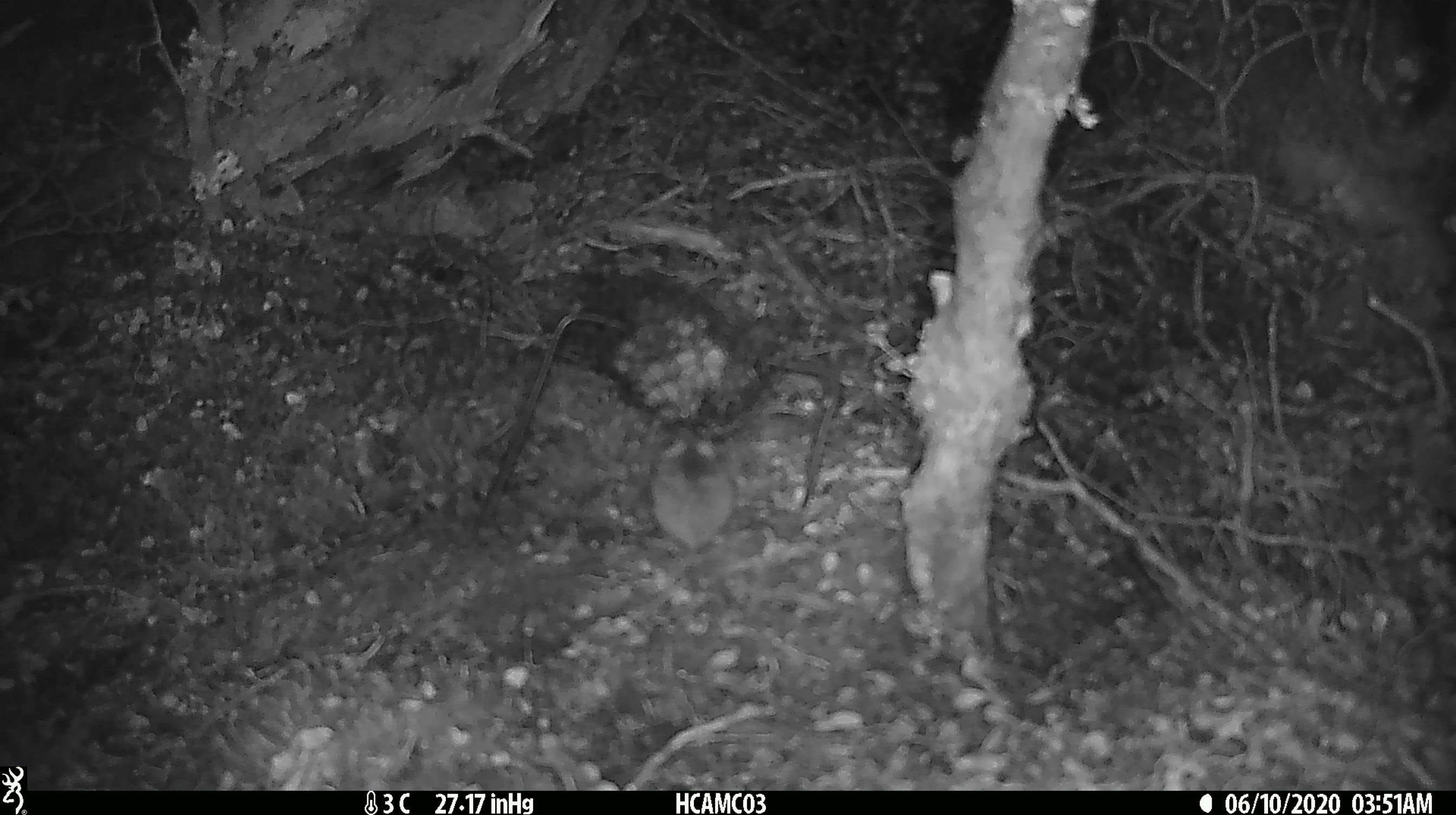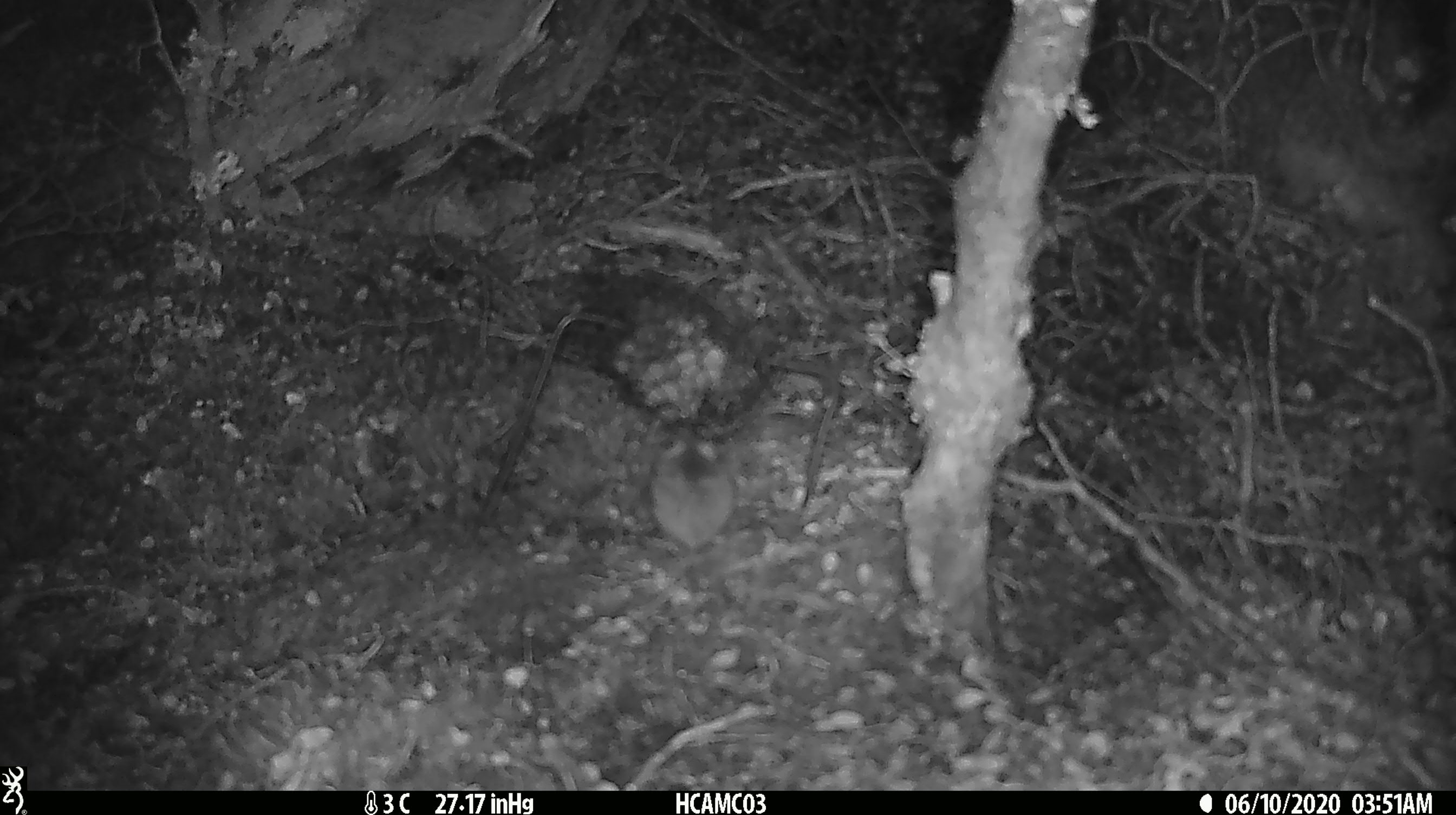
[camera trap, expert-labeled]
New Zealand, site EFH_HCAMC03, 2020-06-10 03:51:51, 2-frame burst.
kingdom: Animalia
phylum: Chordata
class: Mammalia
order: Rodentia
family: Muridae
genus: Mus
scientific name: Mus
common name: mouse